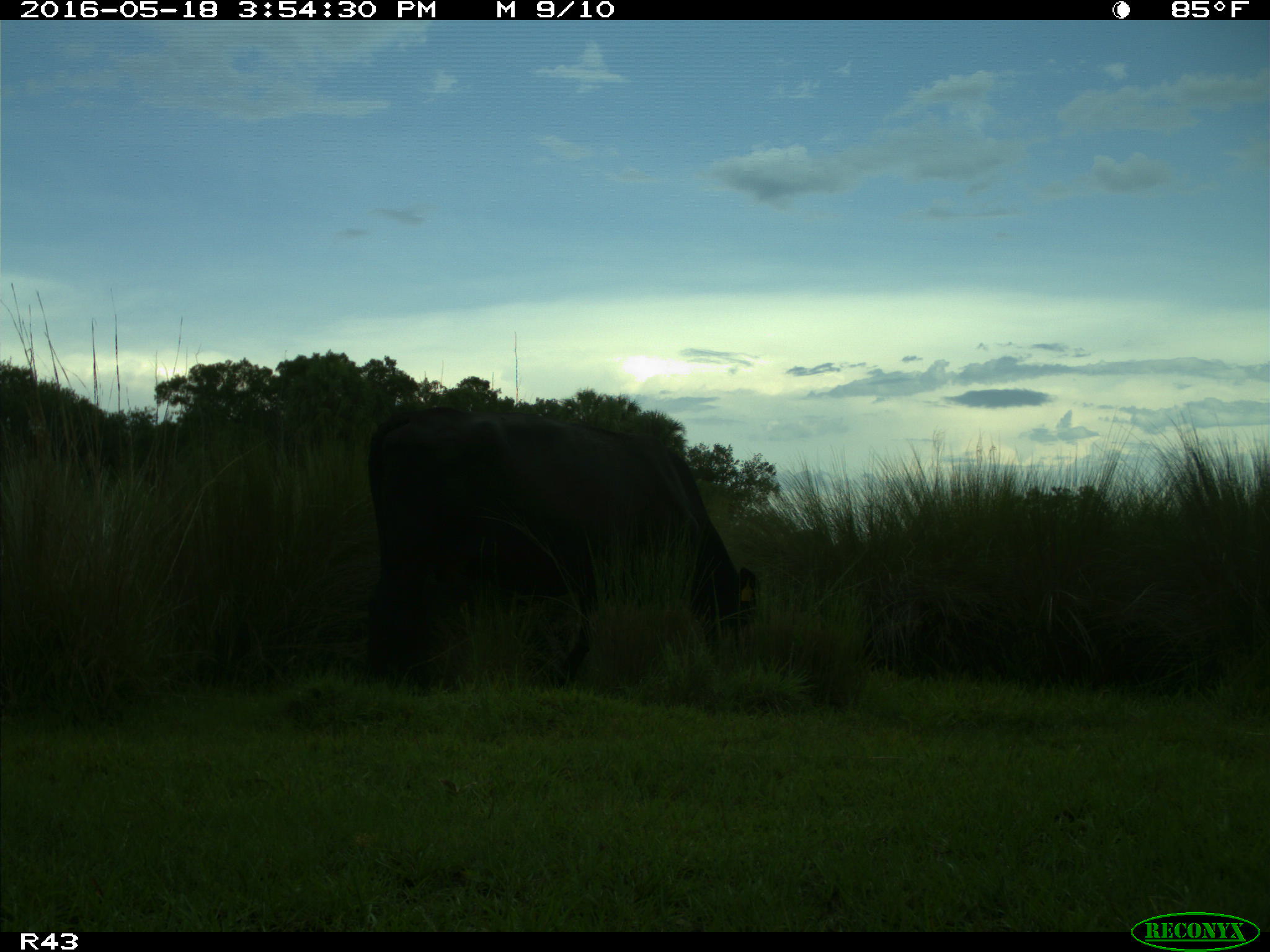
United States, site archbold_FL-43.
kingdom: Animalia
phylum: Chordata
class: Mammalia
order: Artiodactyla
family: Bovidae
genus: Bos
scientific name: Bos taurus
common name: domestic cow